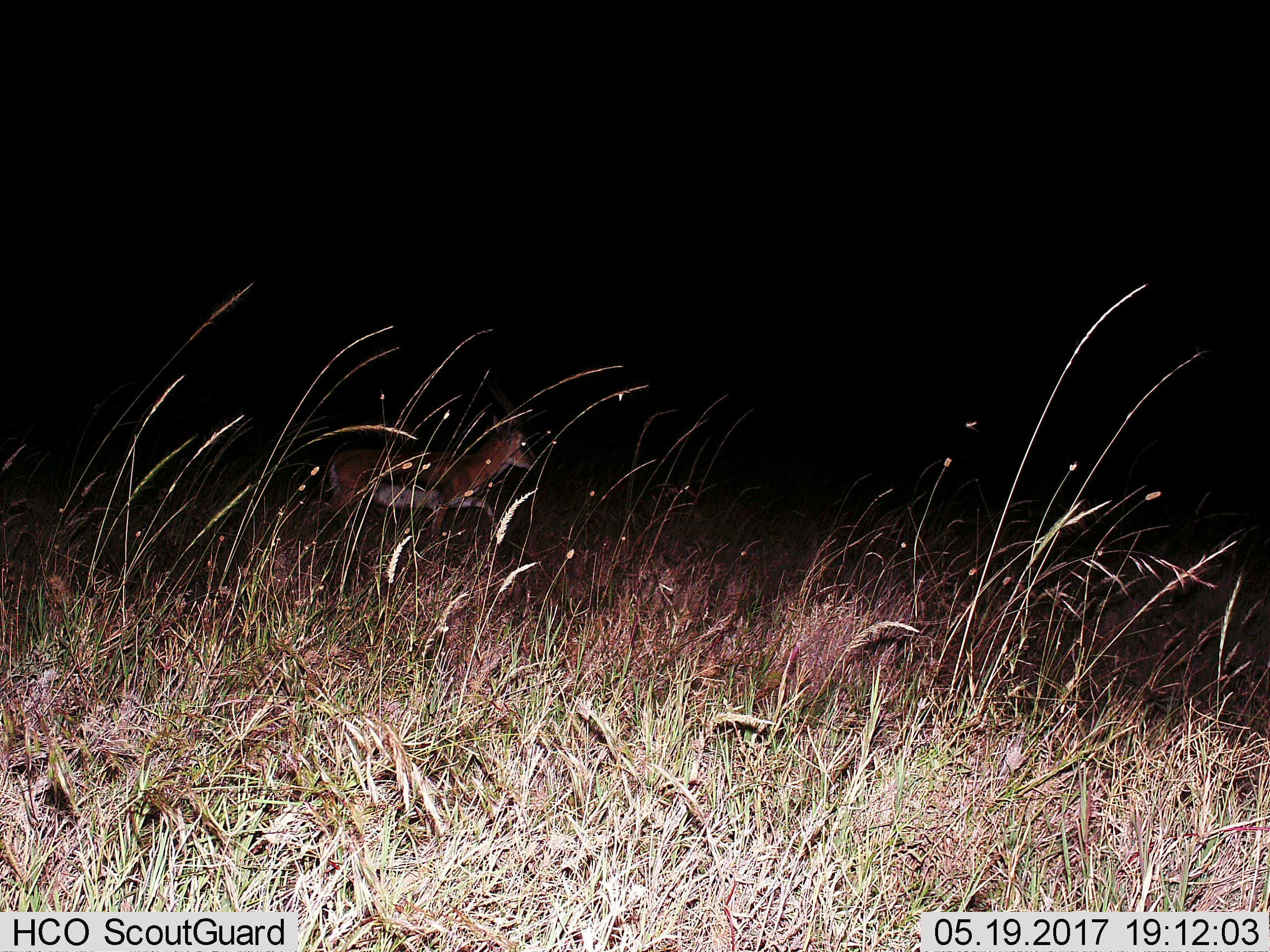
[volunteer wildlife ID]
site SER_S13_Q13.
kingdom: Animalia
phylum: Chordata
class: Mammalia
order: Artiodactyla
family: Bovidae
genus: Eudorcas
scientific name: Eudorcas thomsonii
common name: thomson's gazelle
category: gazellethomsons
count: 1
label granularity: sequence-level